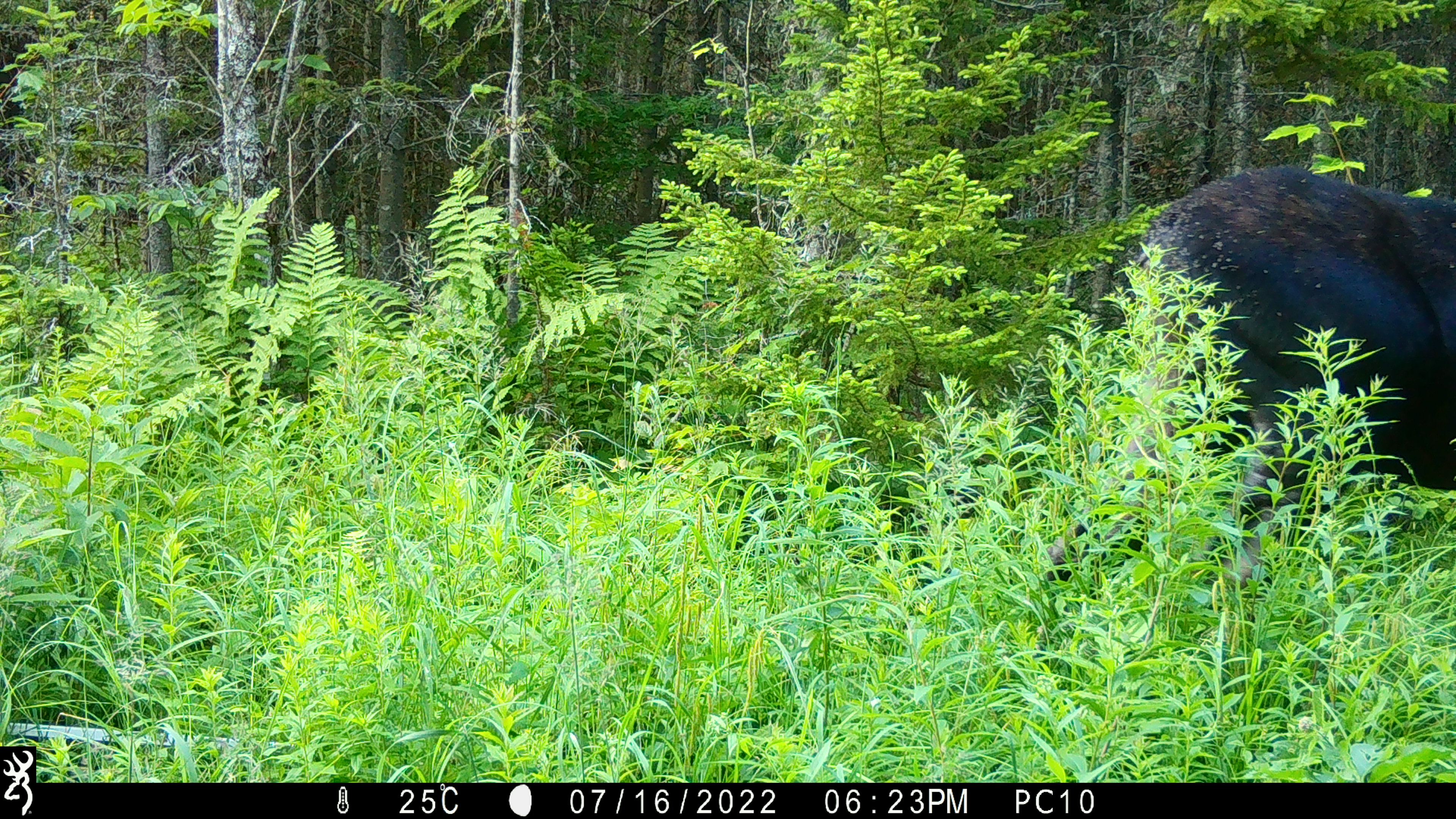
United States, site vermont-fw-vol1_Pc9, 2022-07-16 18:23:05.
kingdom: Animalia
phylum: Chordata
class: Mammalia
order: Artiodactyla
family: Cervidae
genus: Alces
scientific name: Alces alces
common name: moose